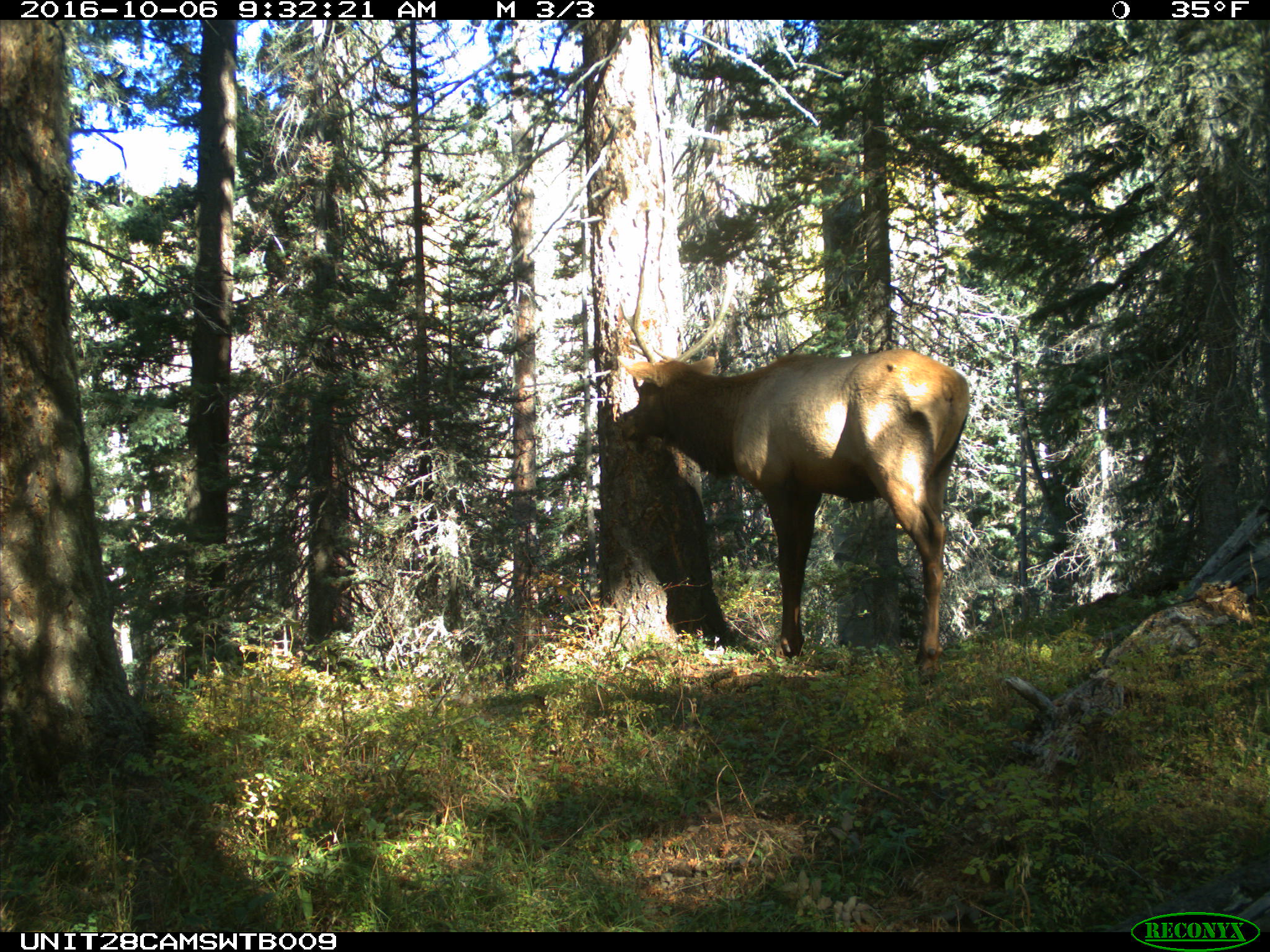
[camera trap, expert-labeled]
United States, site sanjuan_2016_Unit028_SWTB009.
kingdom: Animalia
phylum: Chordata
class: Mammalia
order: Artiodactyla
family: Cervidae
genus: Cervus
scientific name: Cervus elaphus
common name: red deer